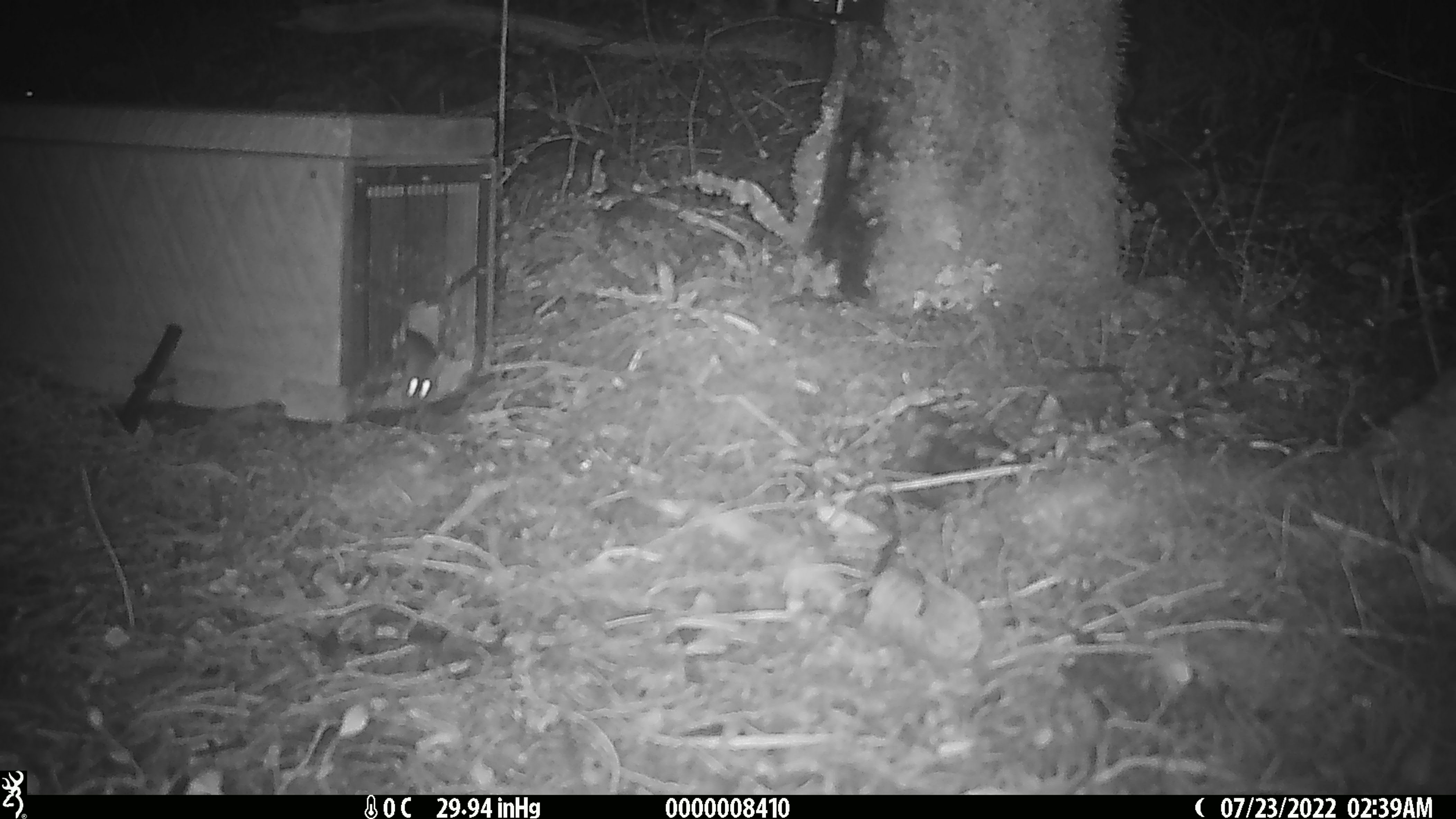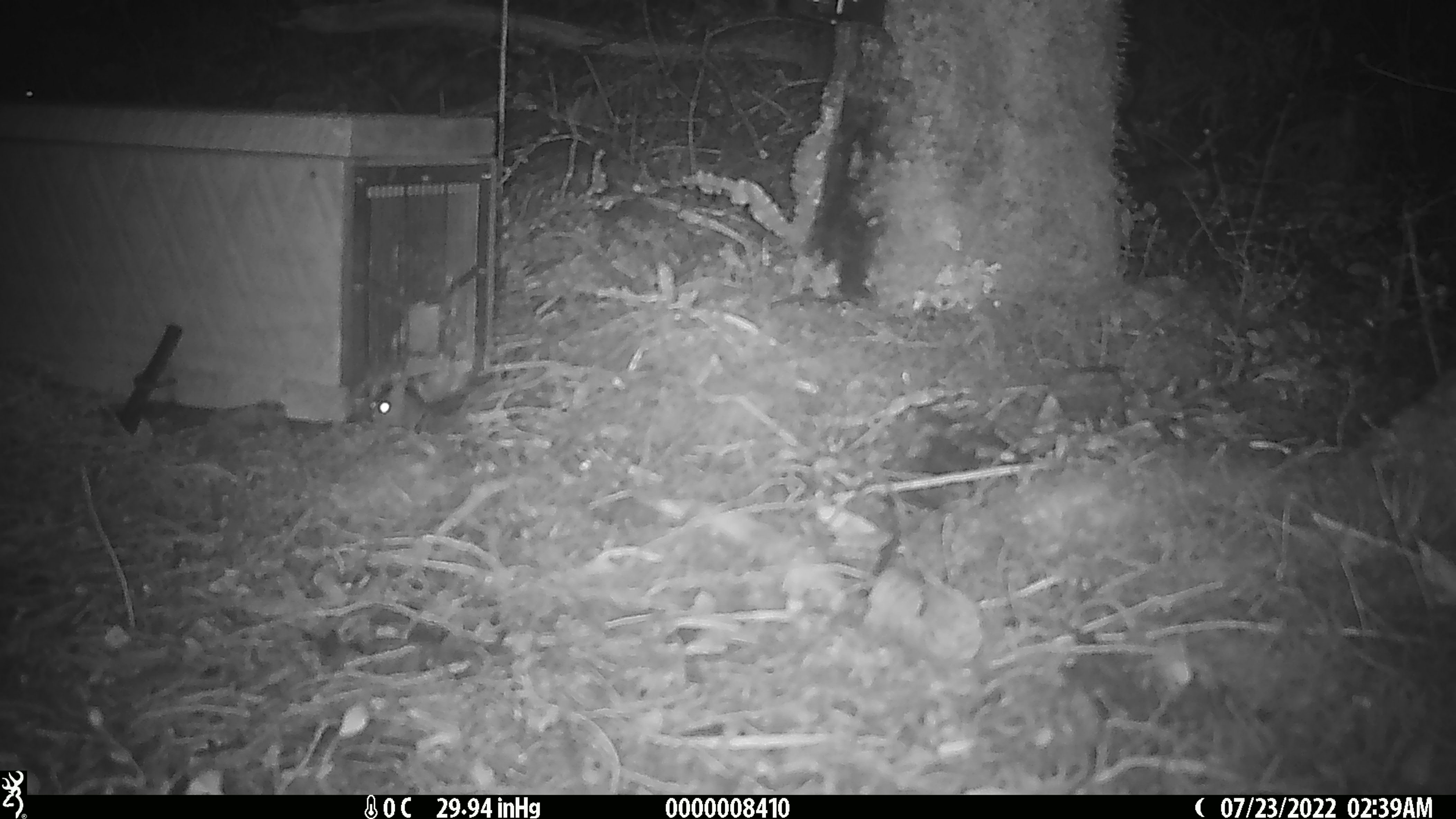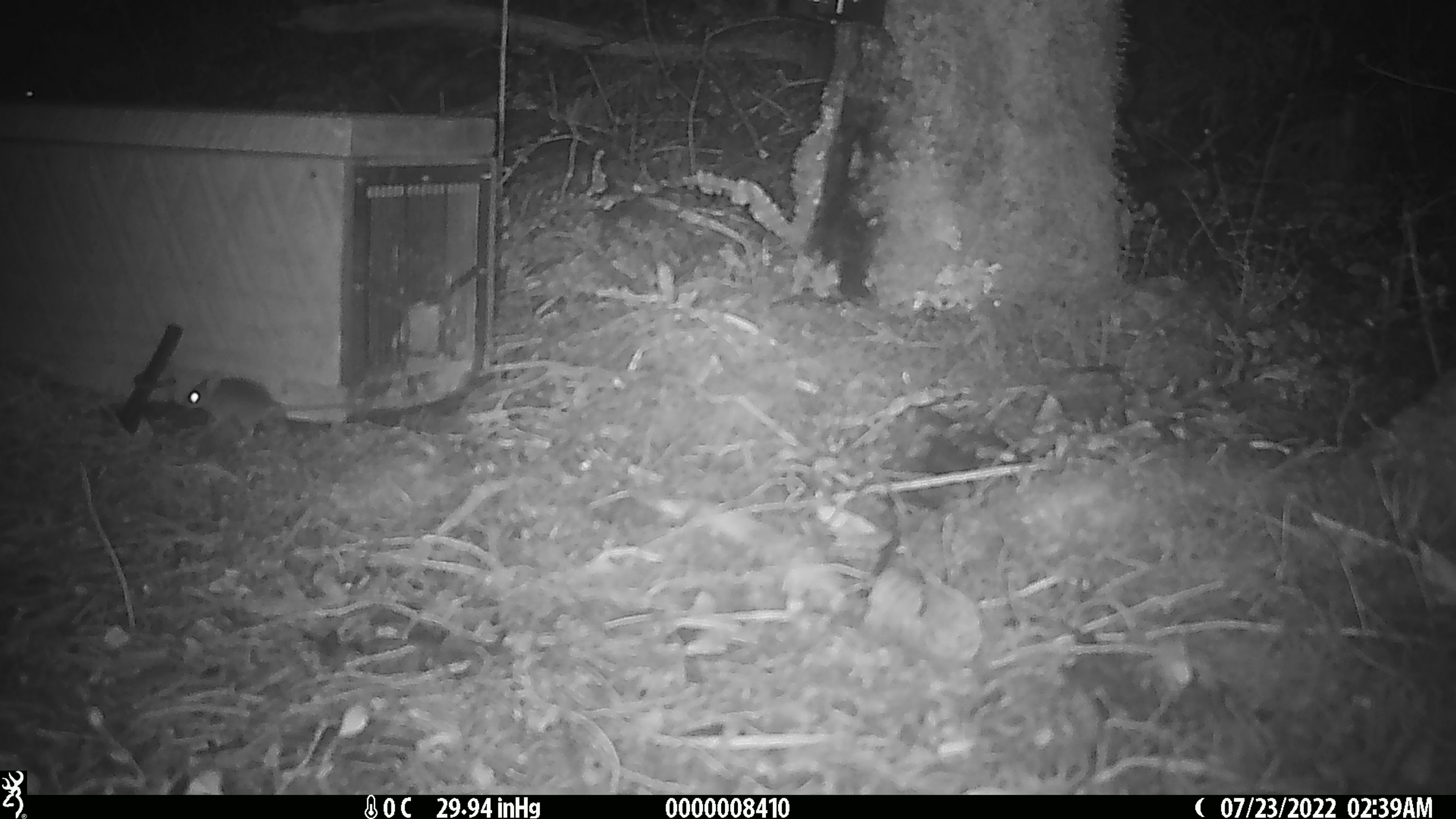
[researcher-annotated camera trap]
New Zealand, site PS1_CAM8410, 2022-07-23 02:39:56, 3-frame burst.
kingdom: Animalia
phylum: Chordata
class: Mammalia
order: Rodentia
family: Muridae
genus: Mus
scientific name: Mus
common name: mouse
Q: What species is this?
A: Mouse (Mus).